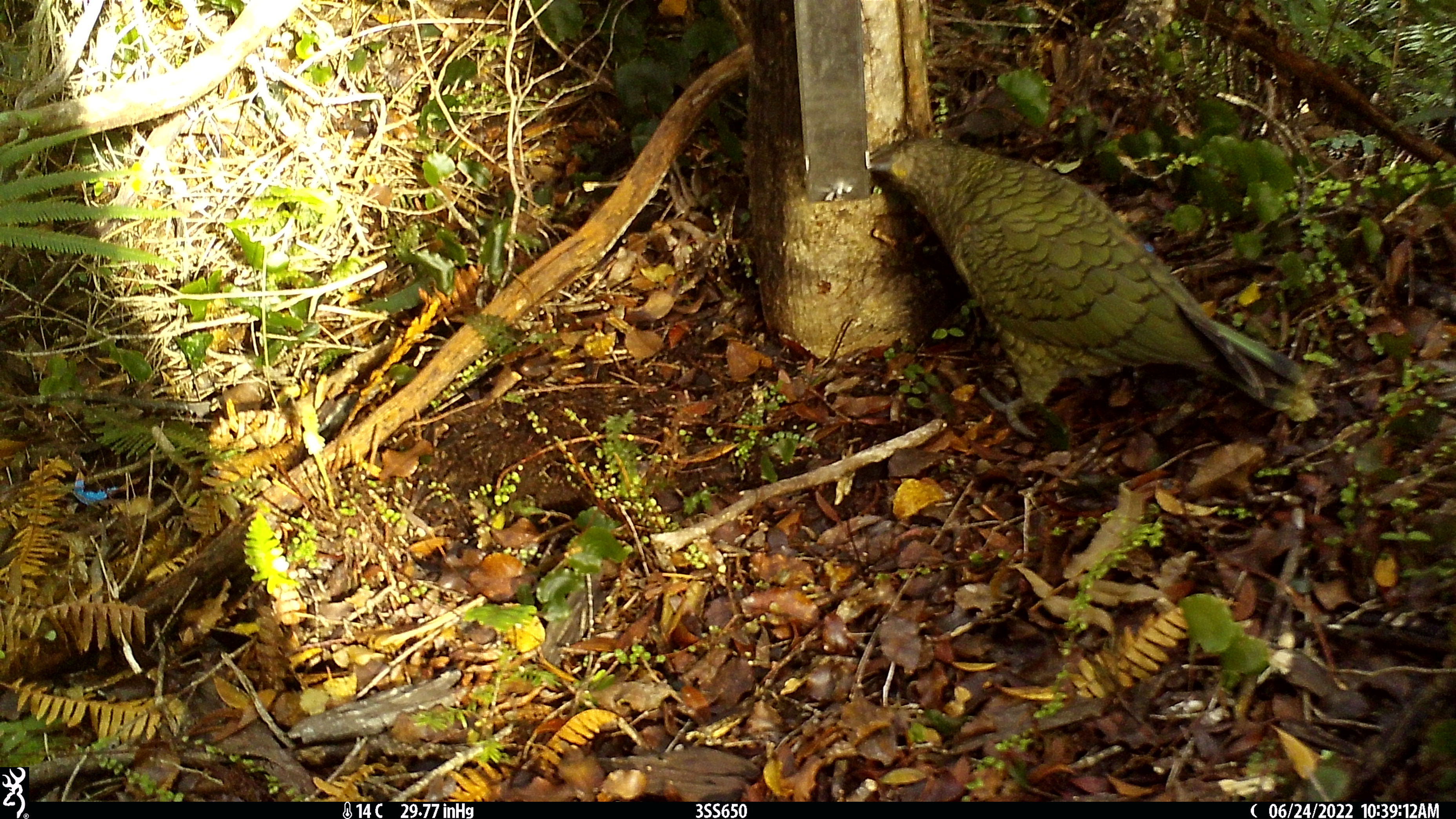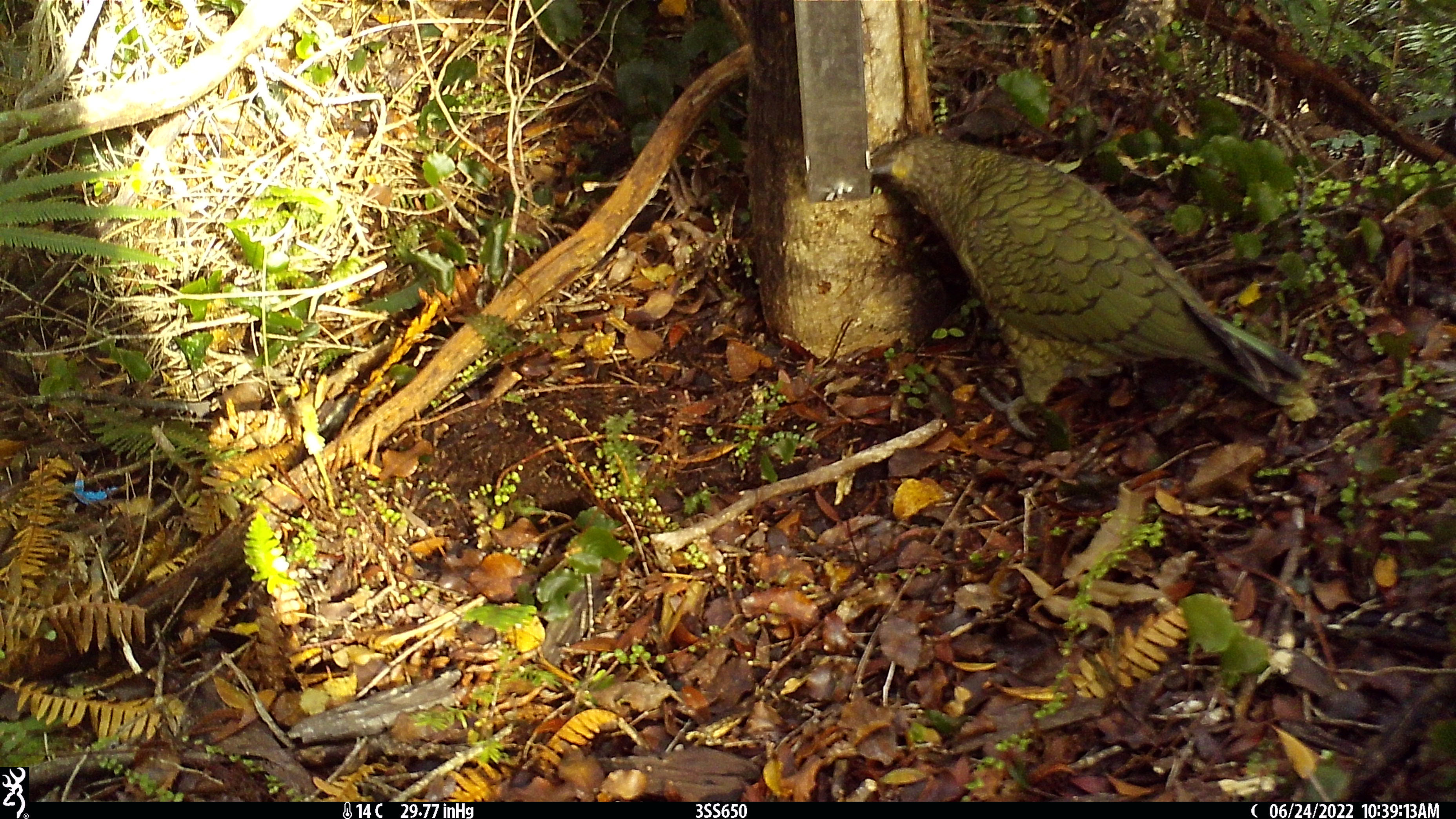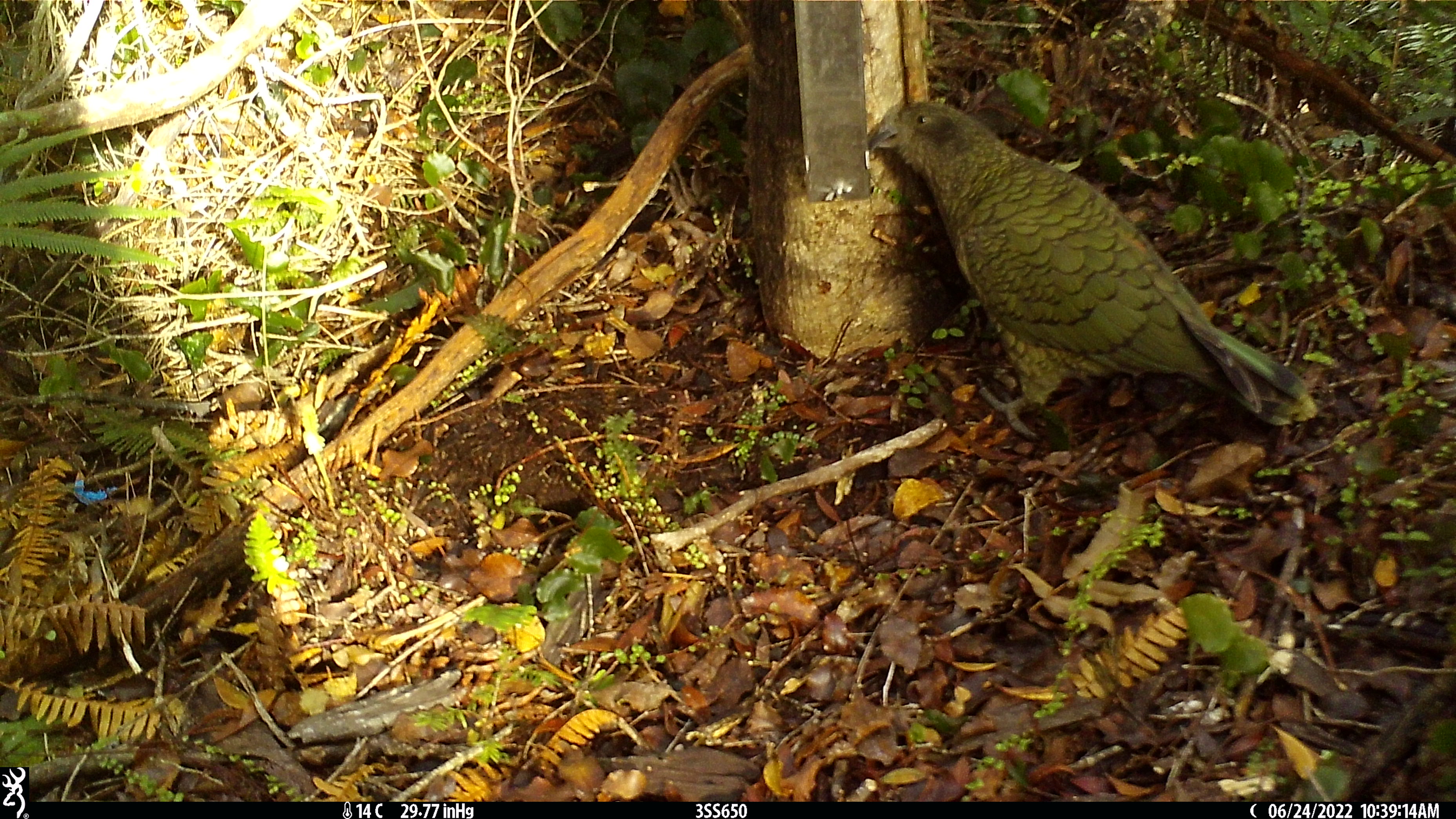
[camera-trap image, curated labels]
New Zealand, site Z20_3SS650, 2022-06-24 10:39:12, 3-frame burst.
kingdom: Animalia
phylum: Chordata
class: Aves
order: Psittaciformes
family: Strigopidae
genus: Nestor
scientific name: Nestor notabilis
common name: kea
Kea (Nestor notabilis).